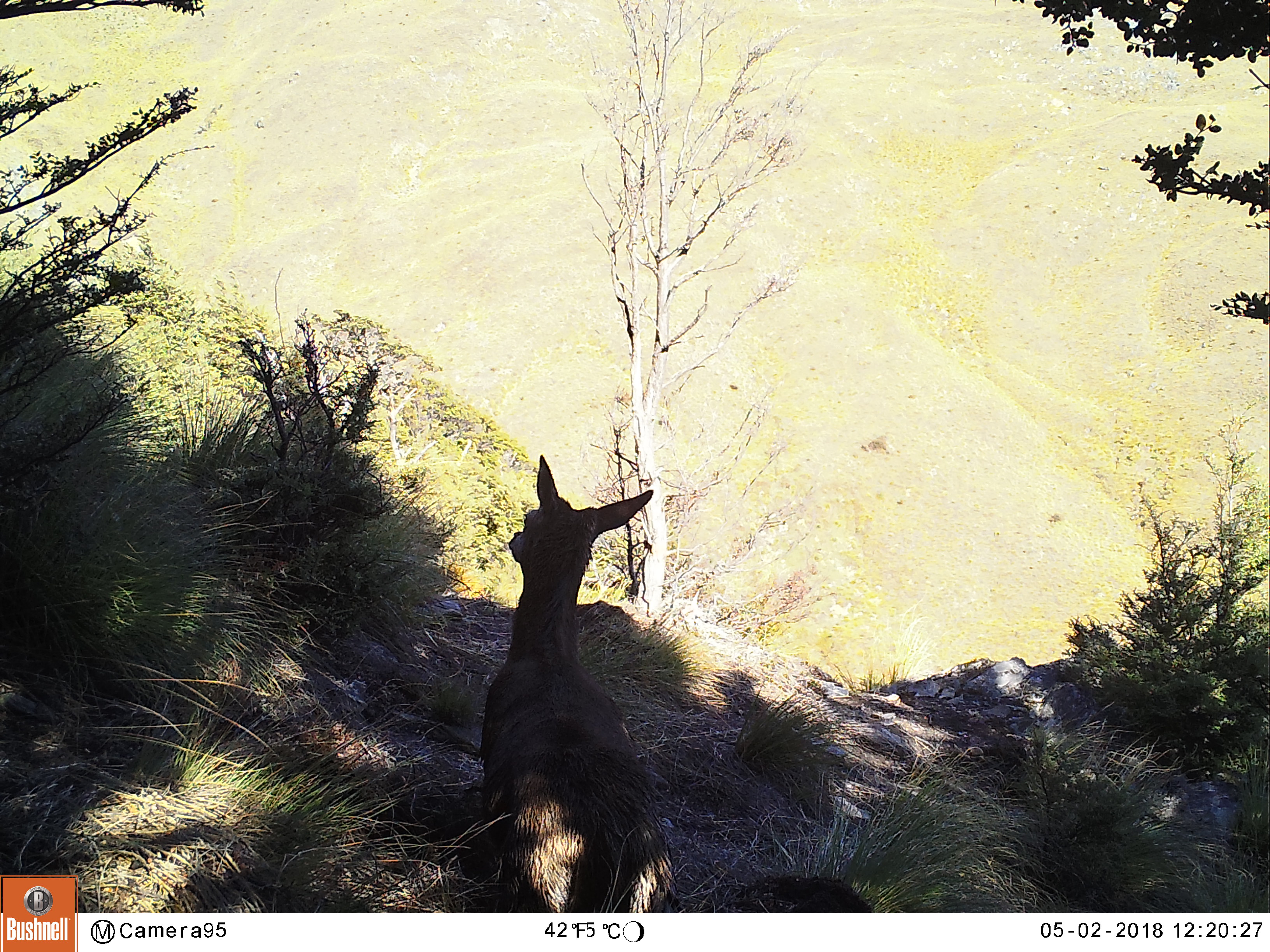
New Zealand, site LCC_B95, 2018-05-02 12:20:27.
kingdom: Animalia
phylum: Chordata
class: Mammalia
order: Artiodactyla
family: Cervidae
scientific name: Cervidae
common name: deer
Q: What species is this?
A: Deer (Cervidae).